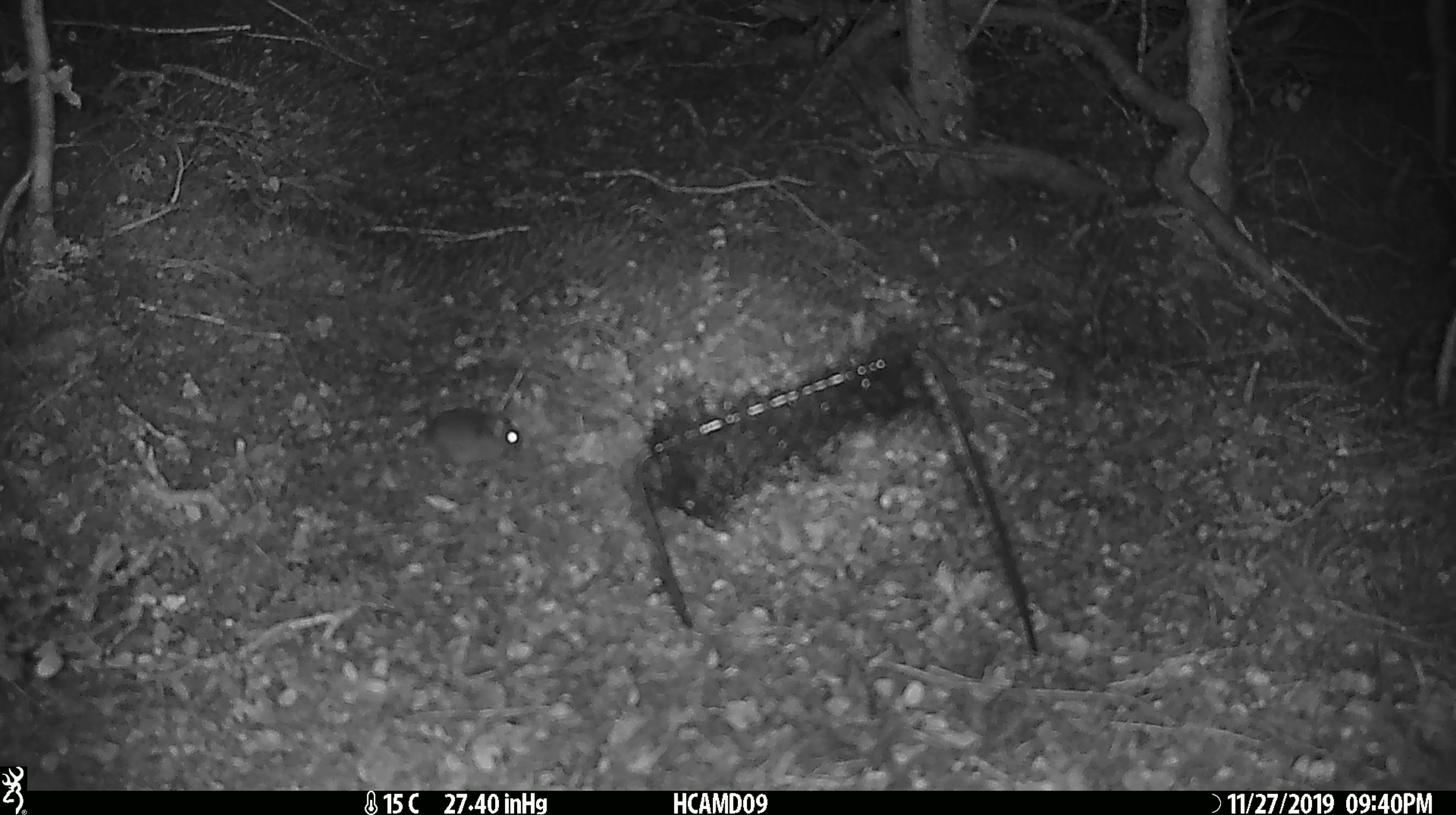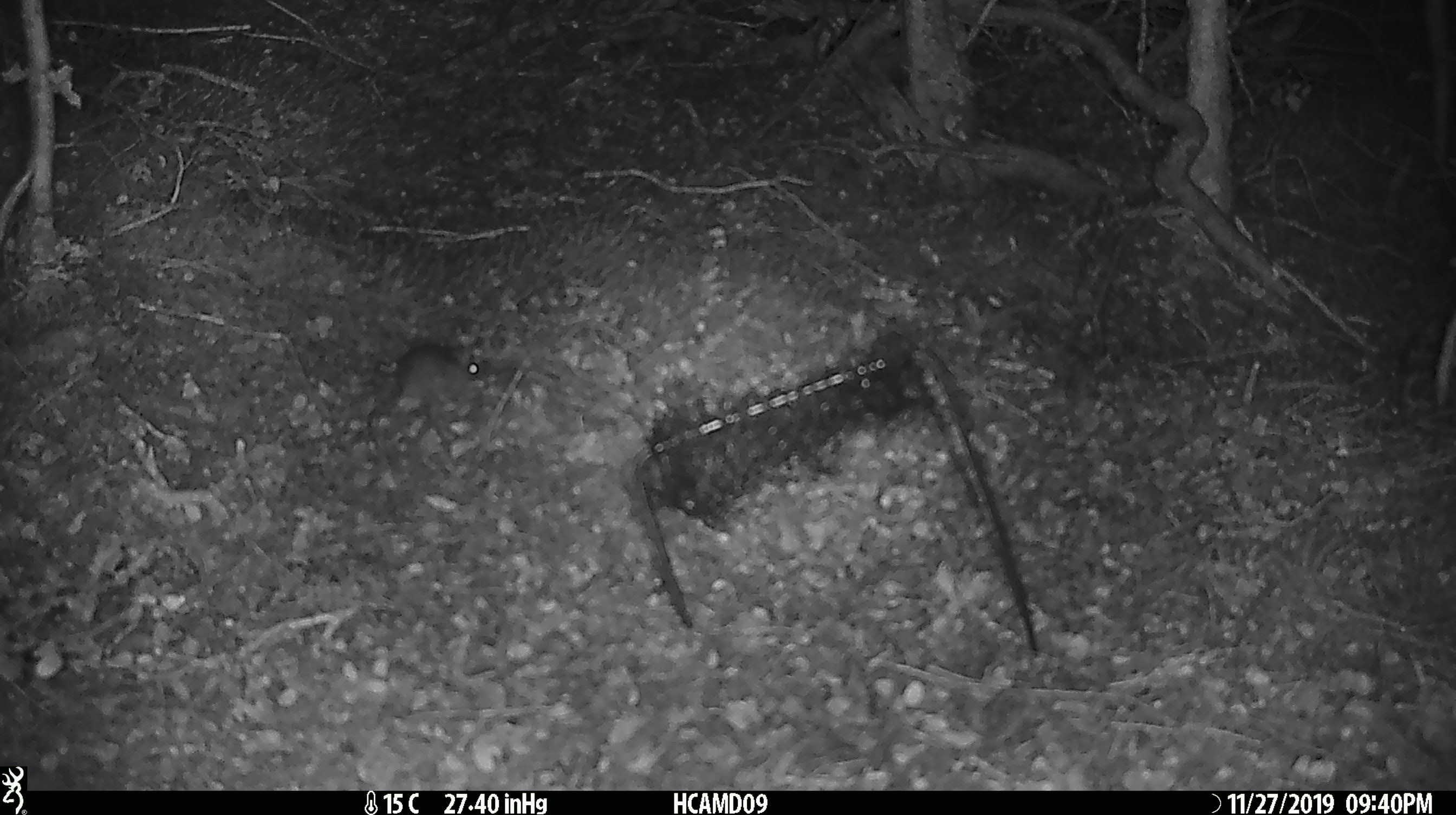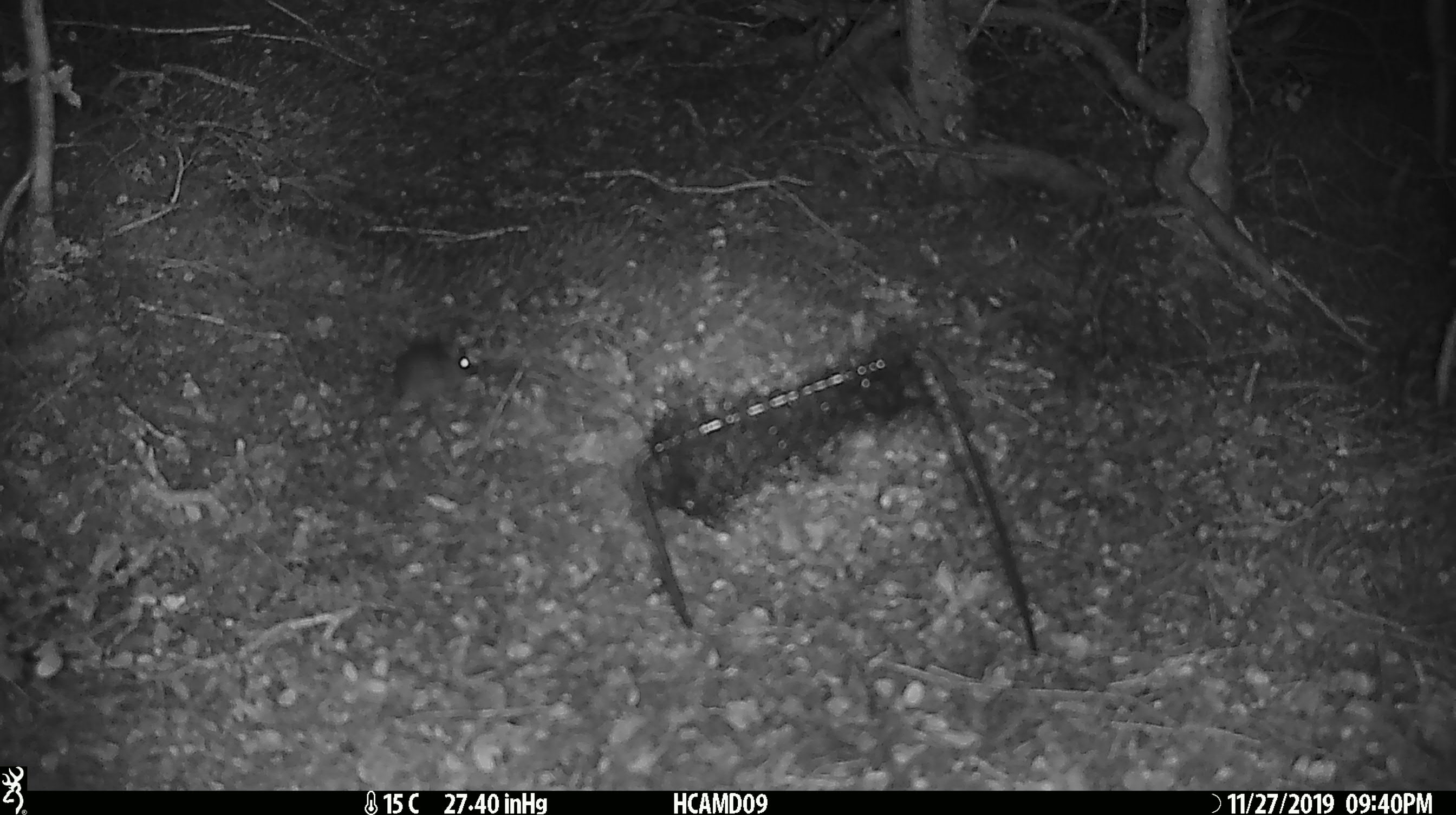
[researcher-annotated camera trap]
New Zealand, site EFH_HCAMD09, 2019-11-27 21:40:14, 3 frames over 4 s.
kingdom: Animalia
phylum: Chordata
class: Mammalia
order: Rodentia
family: Muridae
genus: Mus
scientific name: Mus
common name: mouse